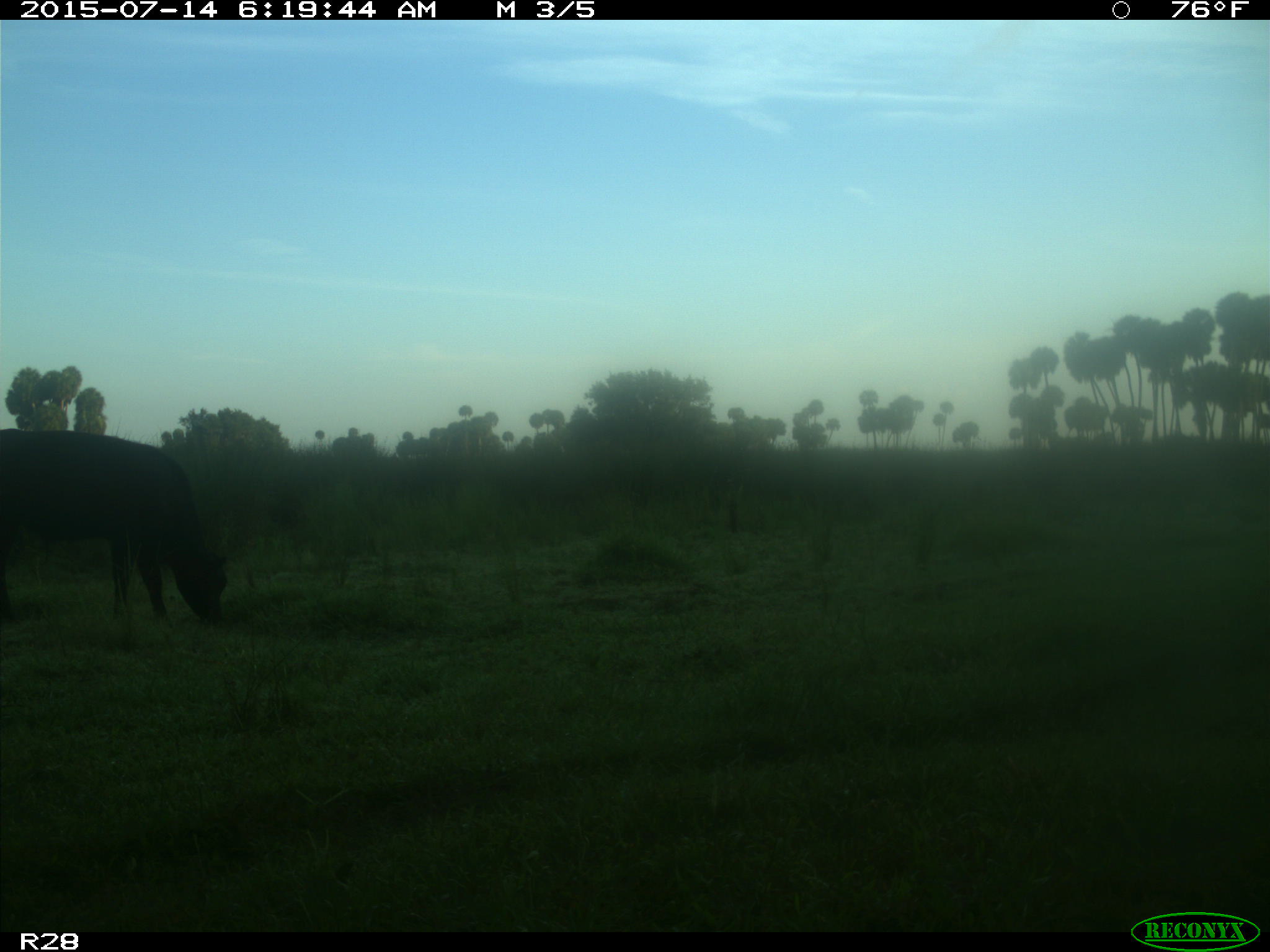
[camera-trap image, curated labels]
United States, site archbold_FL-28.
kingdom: Animalia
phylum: Chordata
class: Mammalia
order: Artiodactyla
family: Bovidae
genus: Bos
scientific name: Bos taurus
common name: domestic cow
Bos taurus (domestic cow).